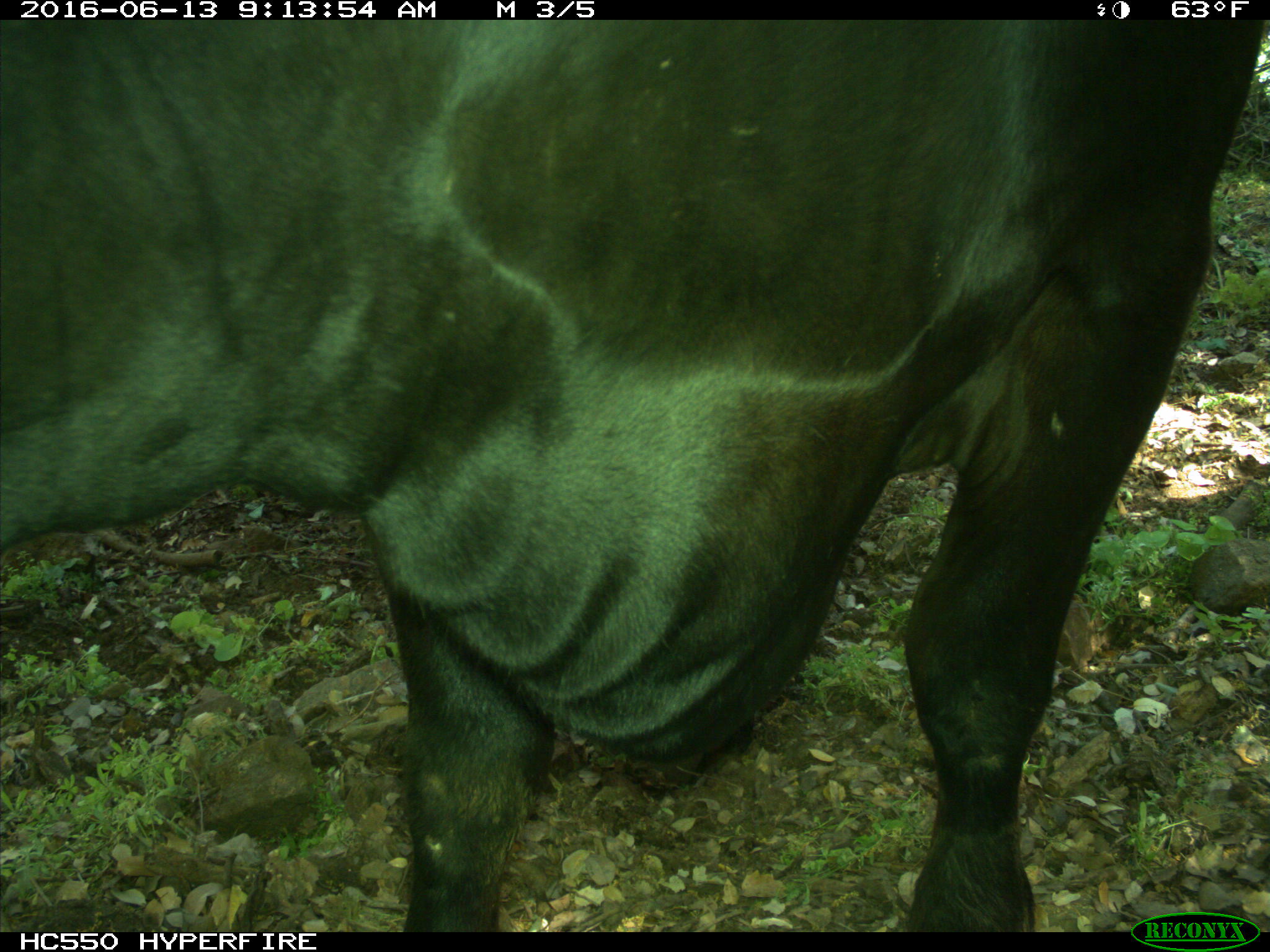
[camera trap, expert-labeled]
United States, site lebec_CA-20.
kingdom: Animalia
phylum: Chordata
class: Mammalia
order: Artiodactyla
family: Bovidae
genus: Bos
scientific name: Bos taurus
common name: domestic cow